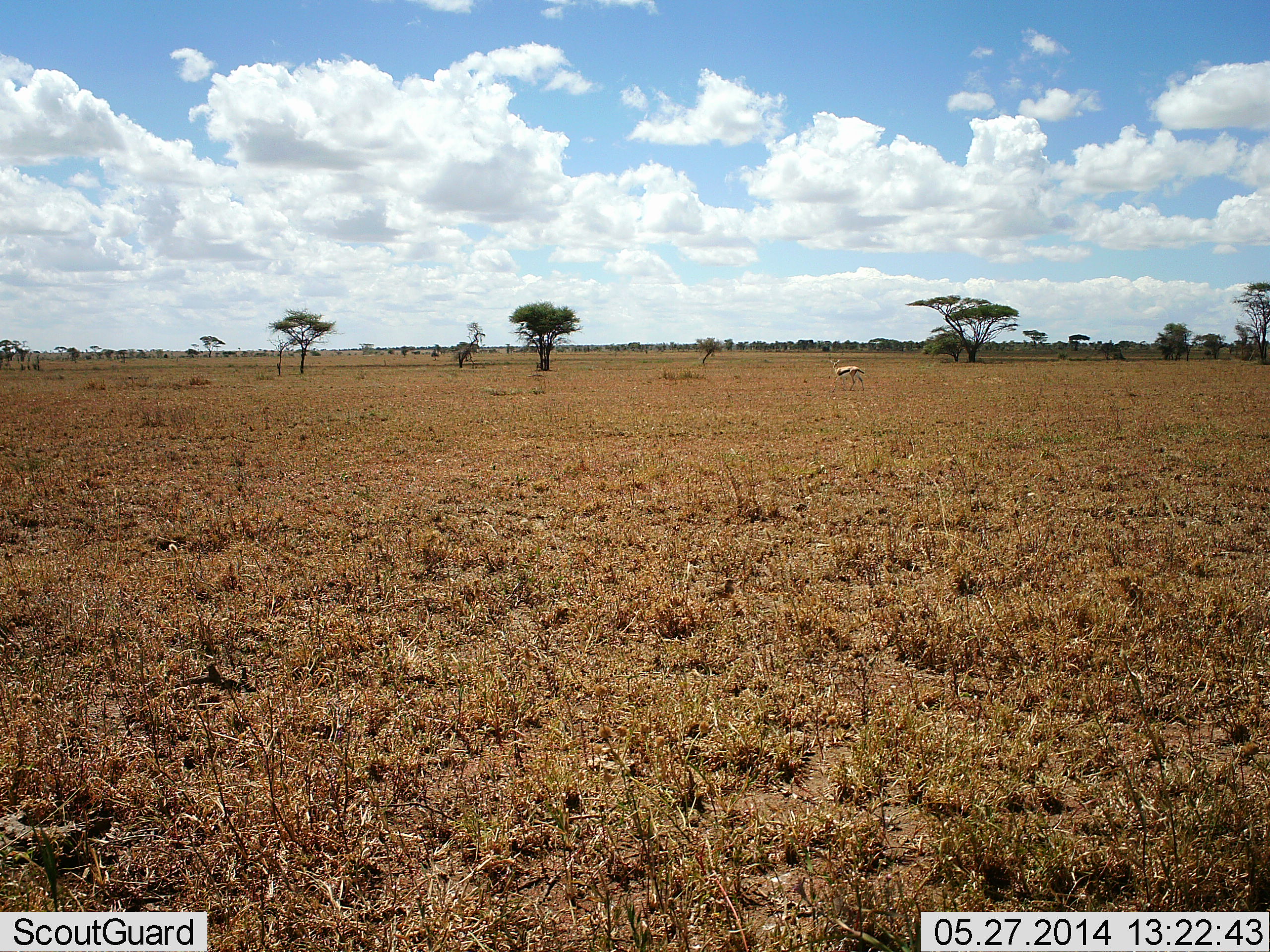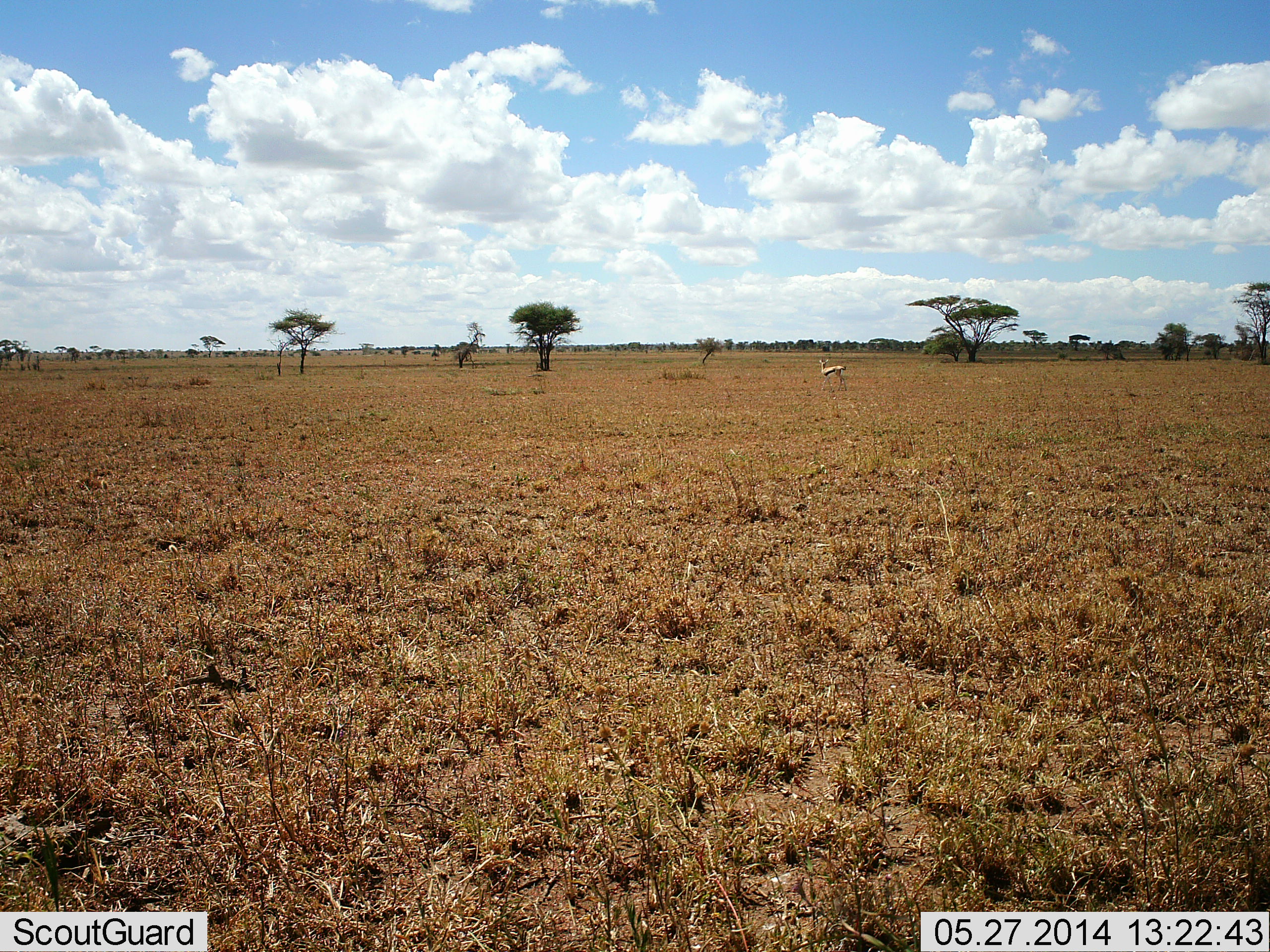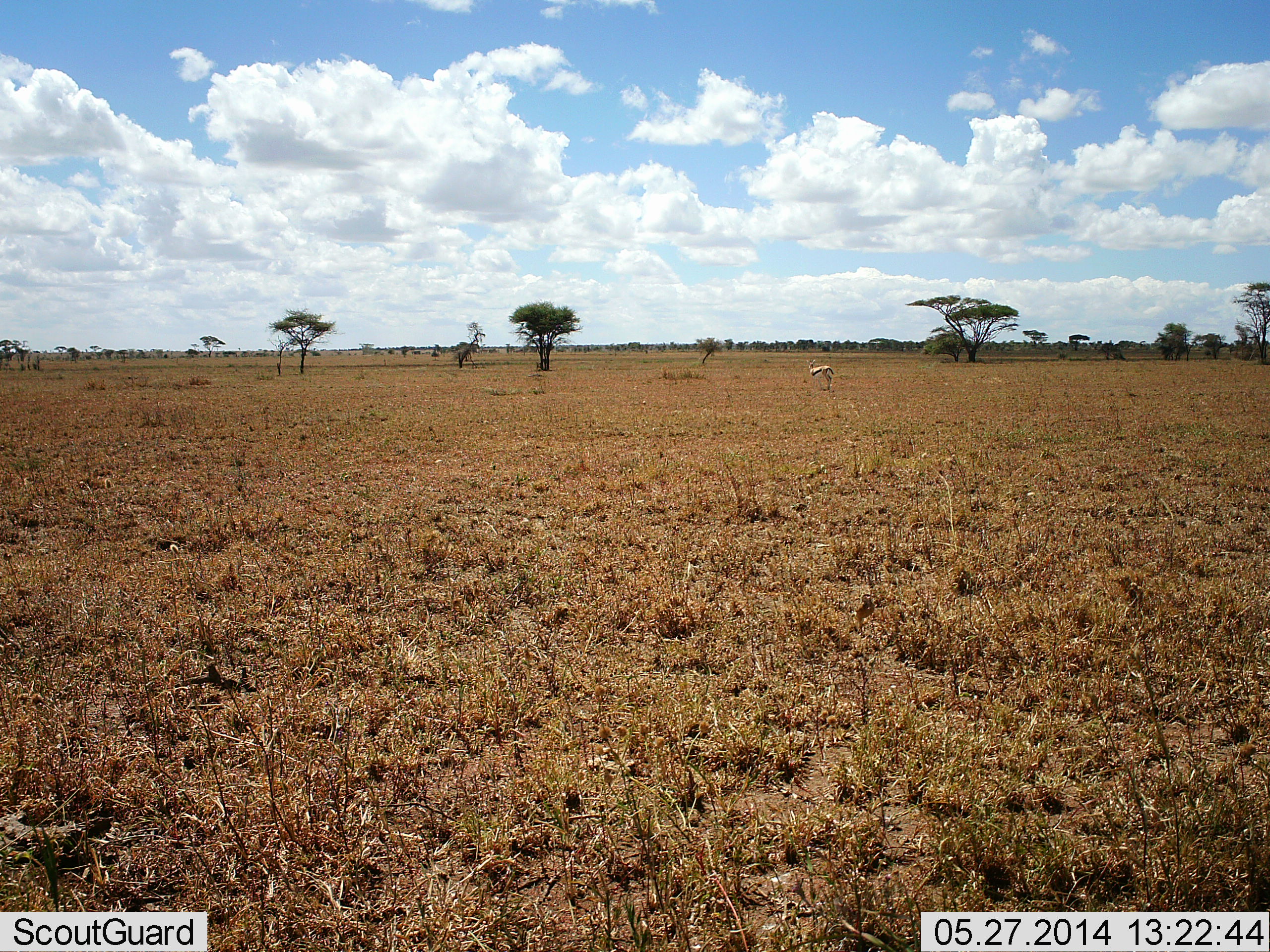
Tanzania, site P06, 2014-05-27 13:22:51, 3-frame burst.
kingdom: Animalia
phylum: Chordata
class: Mammalia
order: Artiodactyla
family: Bovidae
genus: Eudorcas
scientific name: Eudorcas thomsonii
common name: thomson's gazelle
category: gazellethomsons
Gazellethomsons (thomson's gazelle) (Eudorcas thomsonii), count 1. Behavior (volunteer vote fractions): standing 50%, resting 0%, moving 58%, interacting 0%. Young present (vote fraction): 0%. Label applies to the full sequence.